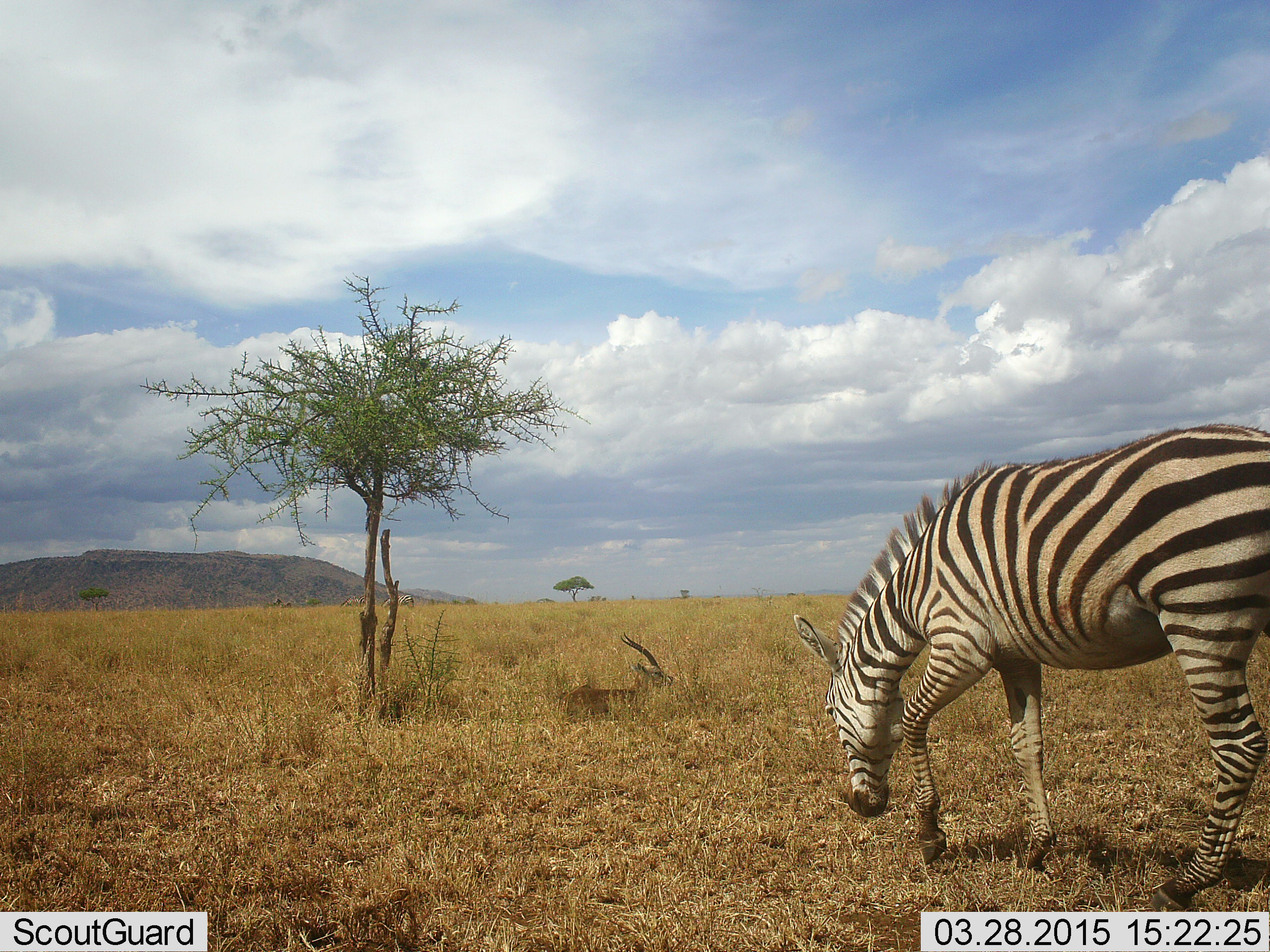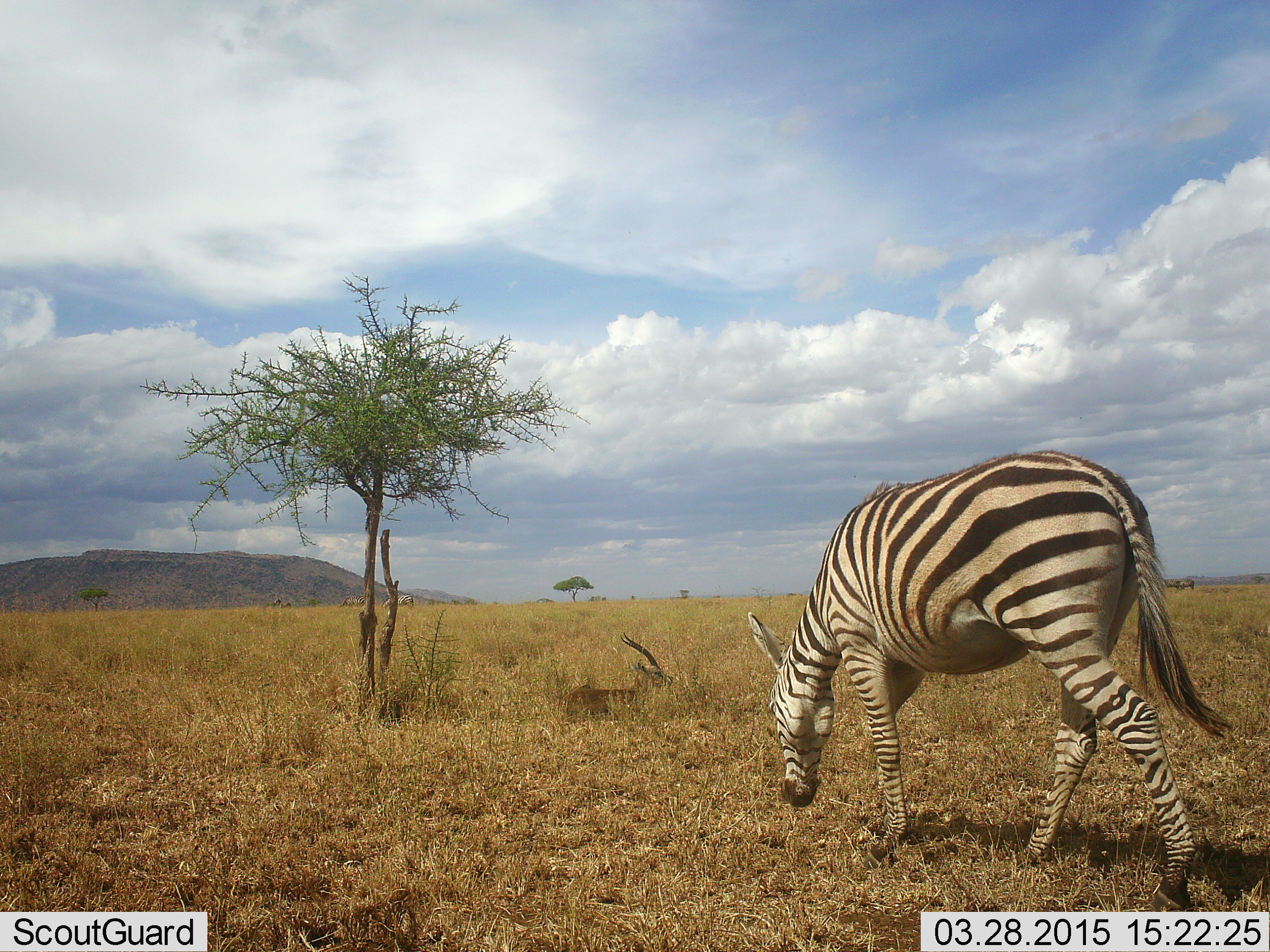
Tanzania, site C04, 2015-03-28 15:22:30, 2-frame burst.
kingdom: Animalia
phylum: Chordata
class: Mammalia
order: Artiodactyla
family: Bovidae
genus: Eudorcas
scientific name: Eudorcas thomsonii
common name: thomson's gazelle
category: gazellethomsons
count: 1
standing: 0%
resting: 100%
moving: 0%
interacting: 0%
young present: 0%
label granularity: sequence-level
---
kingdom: Animalia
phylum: Chordata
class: Mammalia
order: Perissodactyla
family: Equidae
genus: Equus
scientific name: Equus quagga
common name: plains zebra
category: zebra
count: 1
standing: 13%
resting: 0%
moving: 65%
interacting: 0%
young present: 0%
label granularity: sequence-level